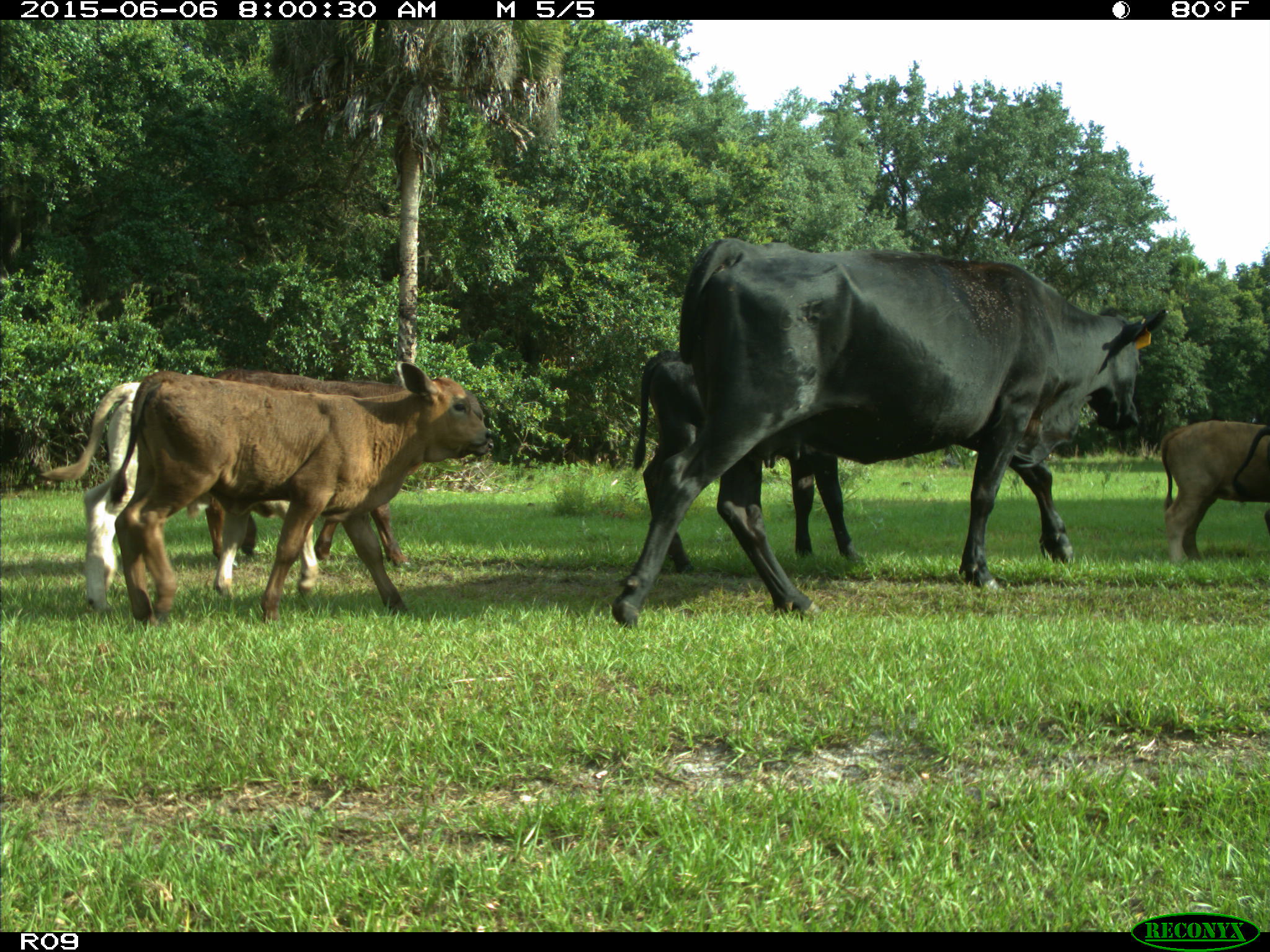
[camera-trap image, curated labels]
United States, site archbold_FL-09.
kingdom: Animalia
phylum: Chordata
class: Mammalia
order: Artiodactyla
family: Bovidae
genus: Bos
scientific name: Bos taurus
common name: domestic cow